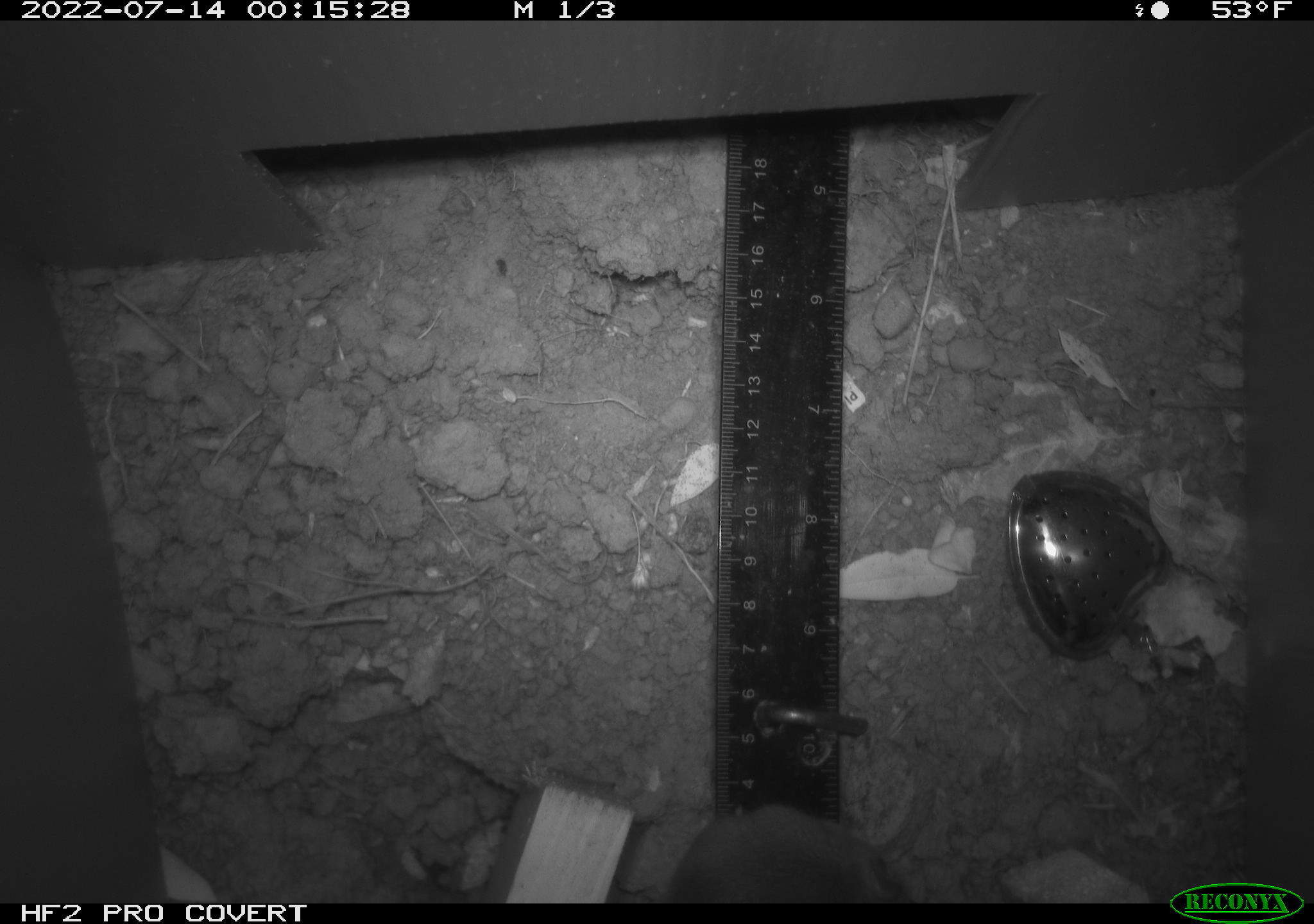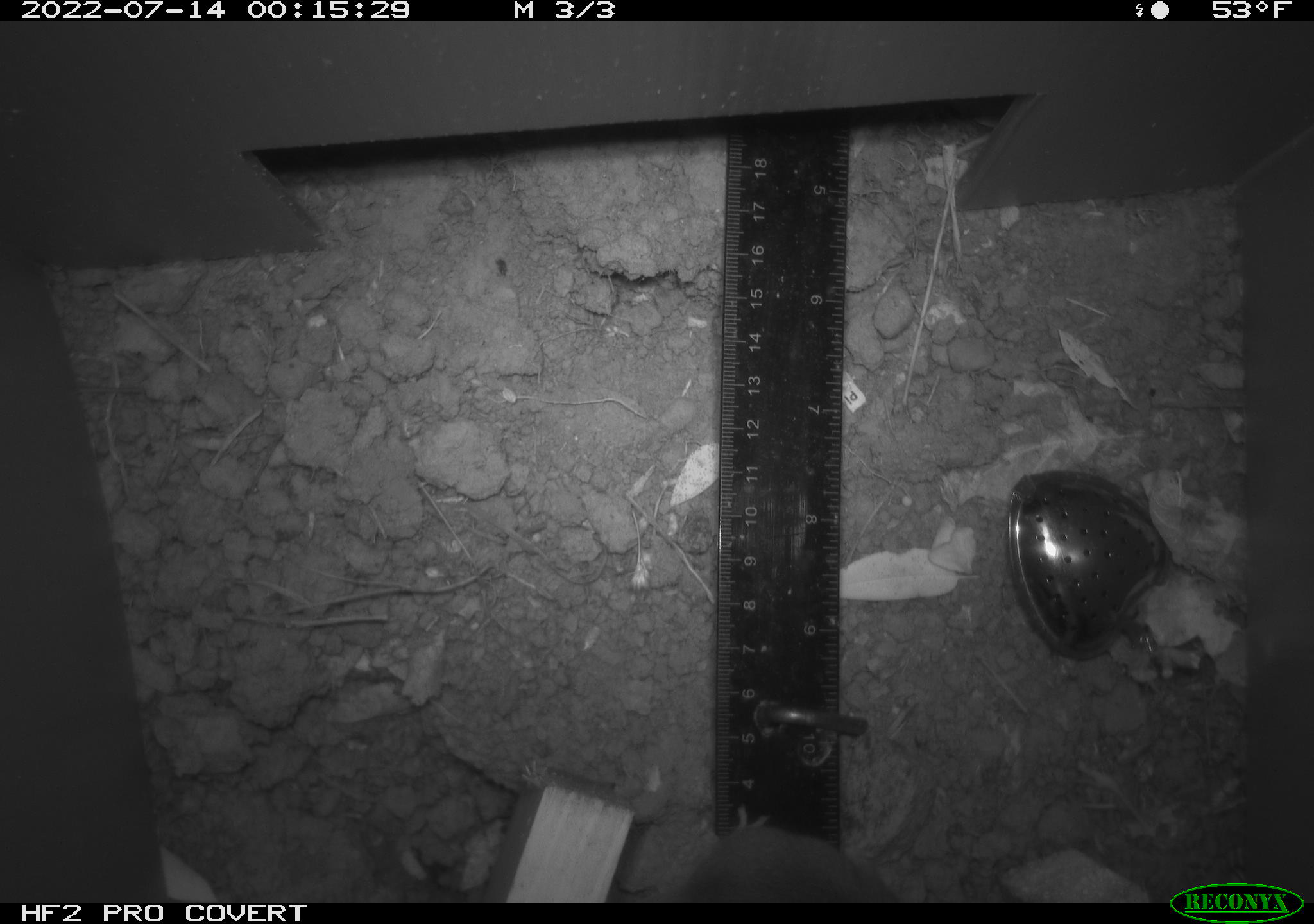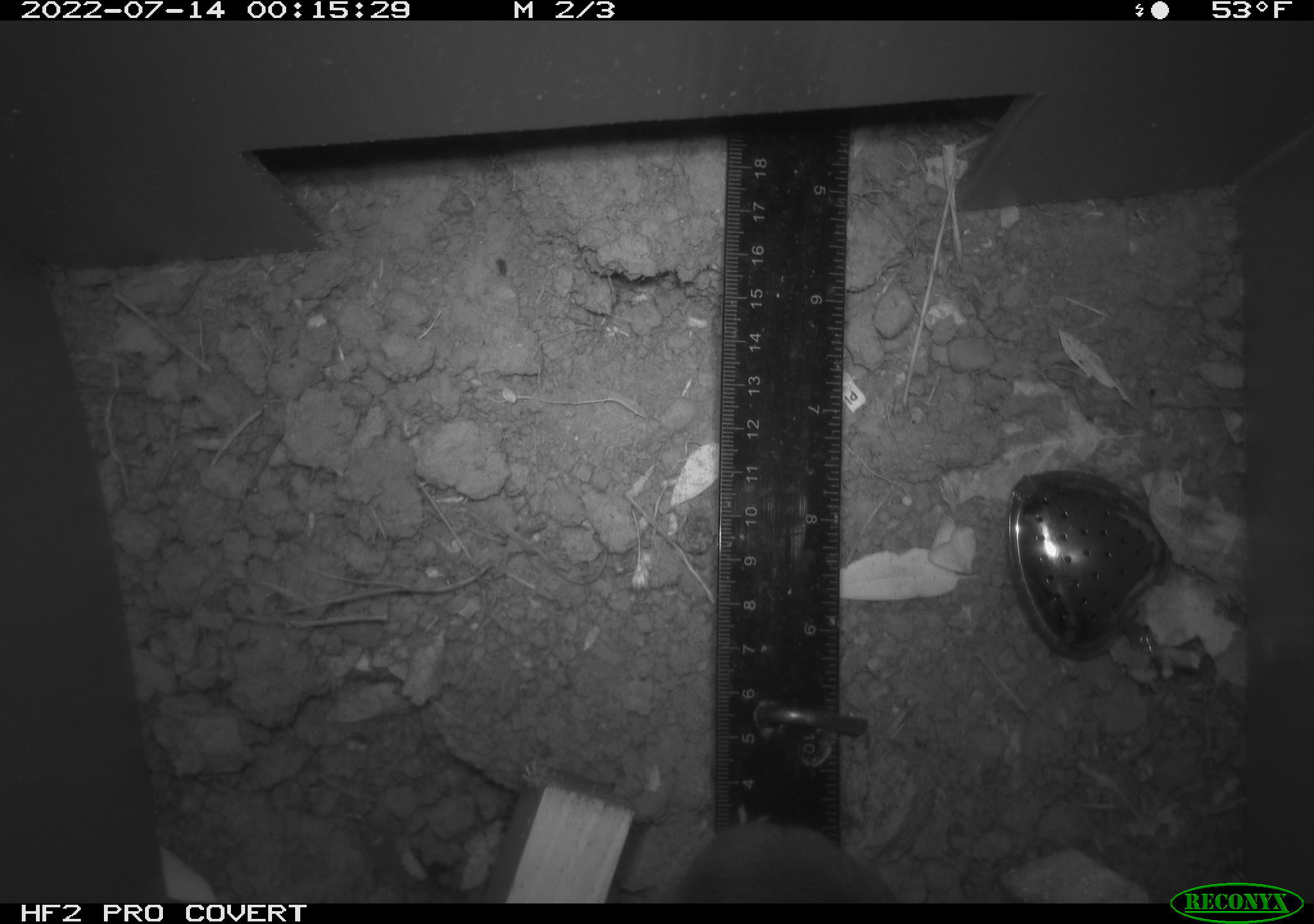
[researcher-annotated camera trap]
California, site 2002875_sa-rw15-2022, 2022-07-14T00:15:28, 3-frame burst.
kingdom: Animalia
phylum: Chordata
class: Mammalia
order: Rodentia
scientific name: Rodentia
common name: rodent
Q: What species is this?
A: Rodent (Rodentia).